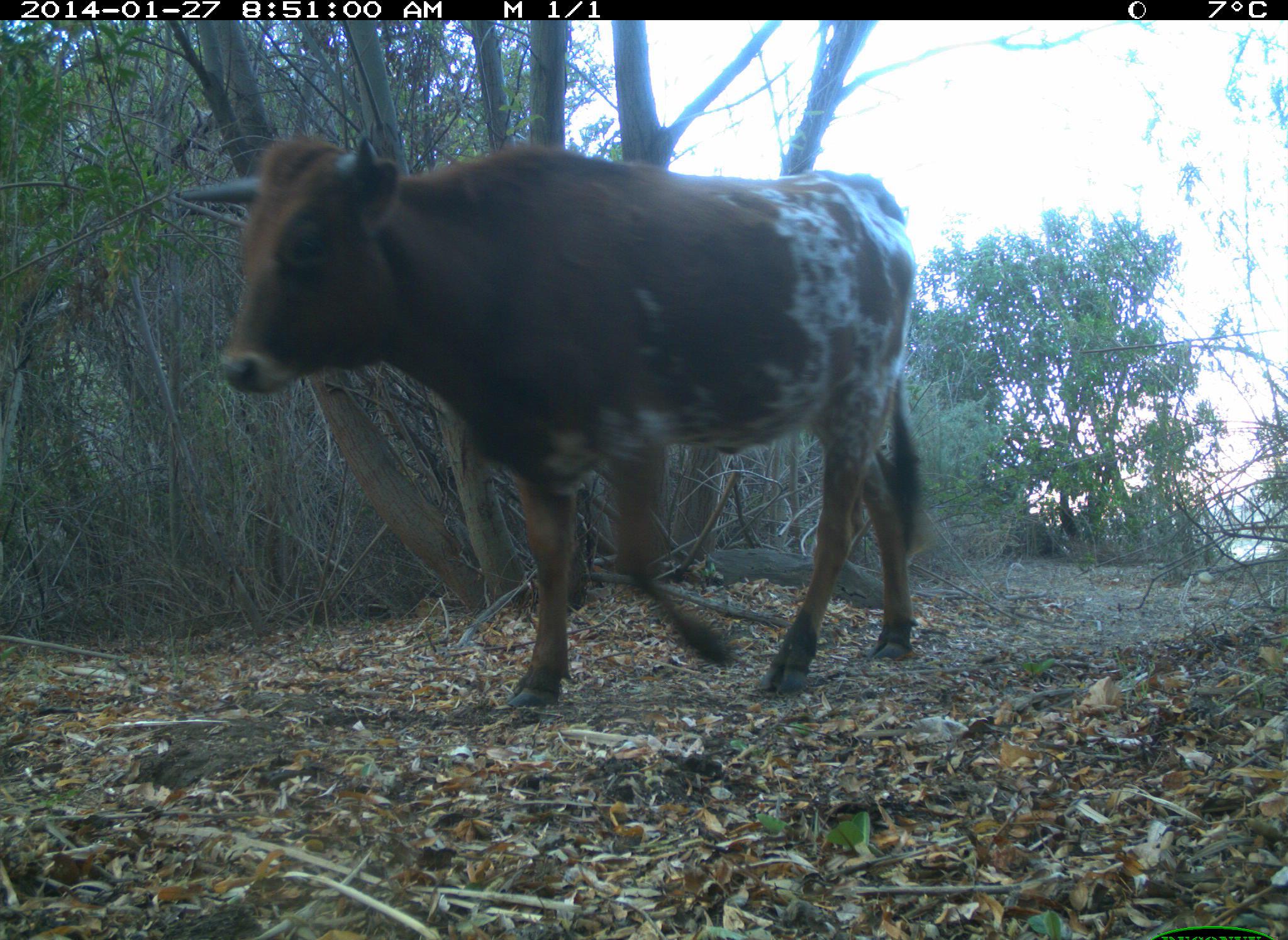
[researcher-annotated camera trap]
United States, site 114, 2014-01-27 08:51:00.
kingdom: Animalia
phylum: Chordata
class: Mammalia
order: Artiodactyla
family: Bovidae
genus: Bos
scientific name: Bos taurus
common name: cow